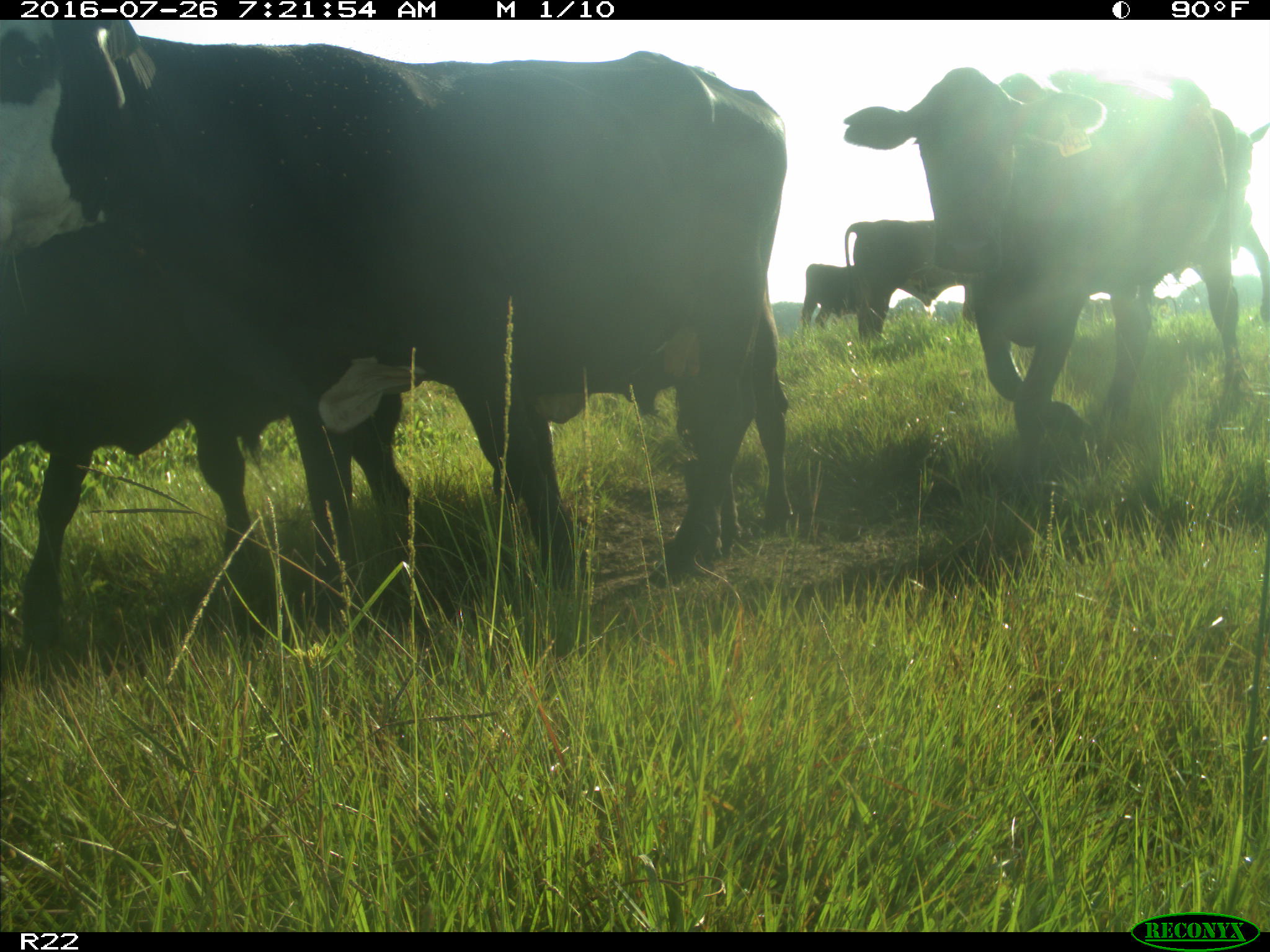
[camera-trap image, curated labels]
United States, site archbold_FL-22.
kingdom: Animalia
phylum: Chordata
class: Mammalia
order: Artiodactyla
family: Bovidae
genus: Bos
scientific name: Bos taurus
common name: domestic cow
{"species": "Bos taurus (domestic cow)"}